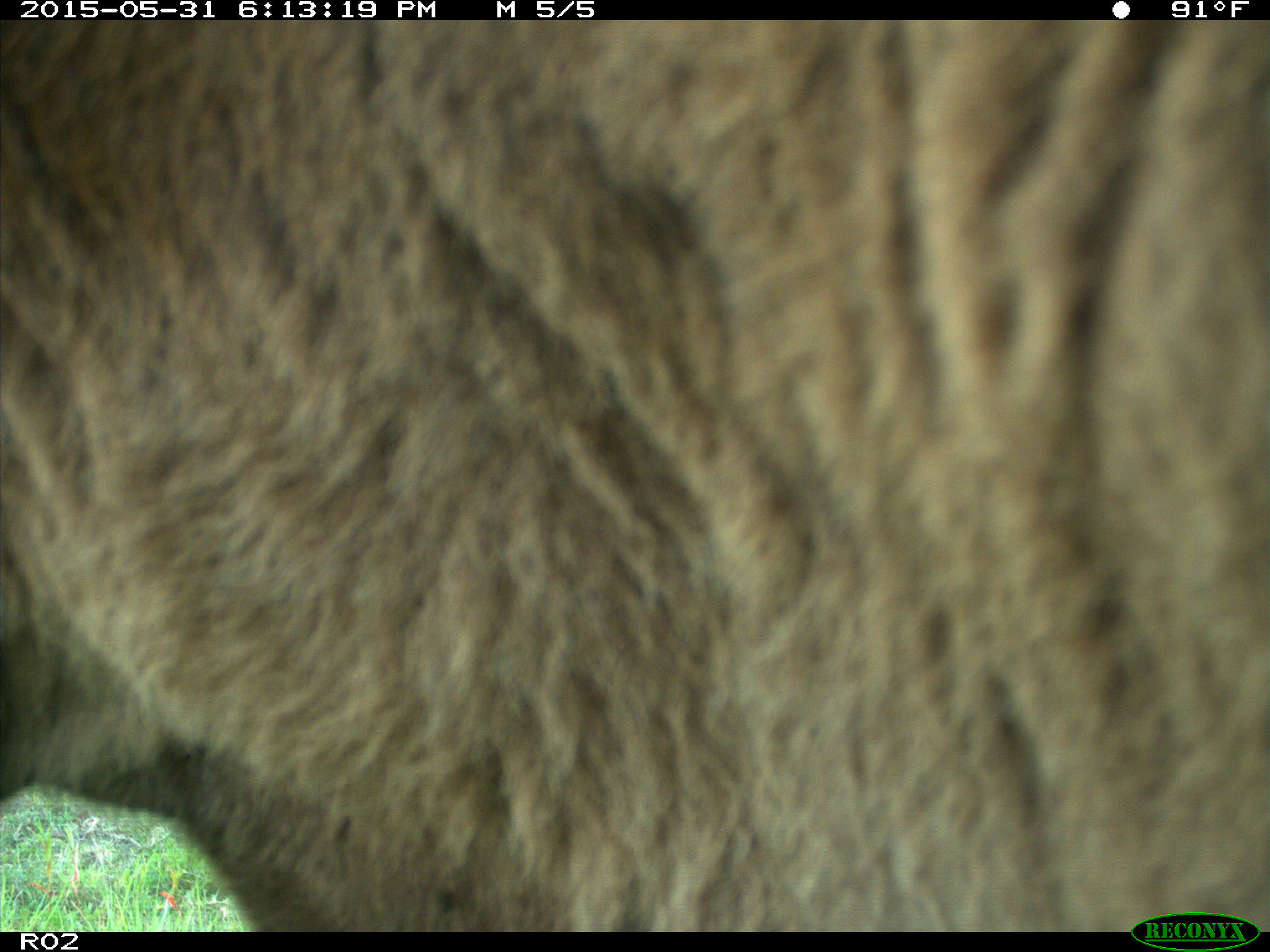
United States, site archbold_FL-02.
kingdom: Animalia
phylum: Chordata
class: Mammalia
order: Artiodactyla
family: Bovidae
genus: Bos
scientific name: Bos taurus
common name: domestic cow